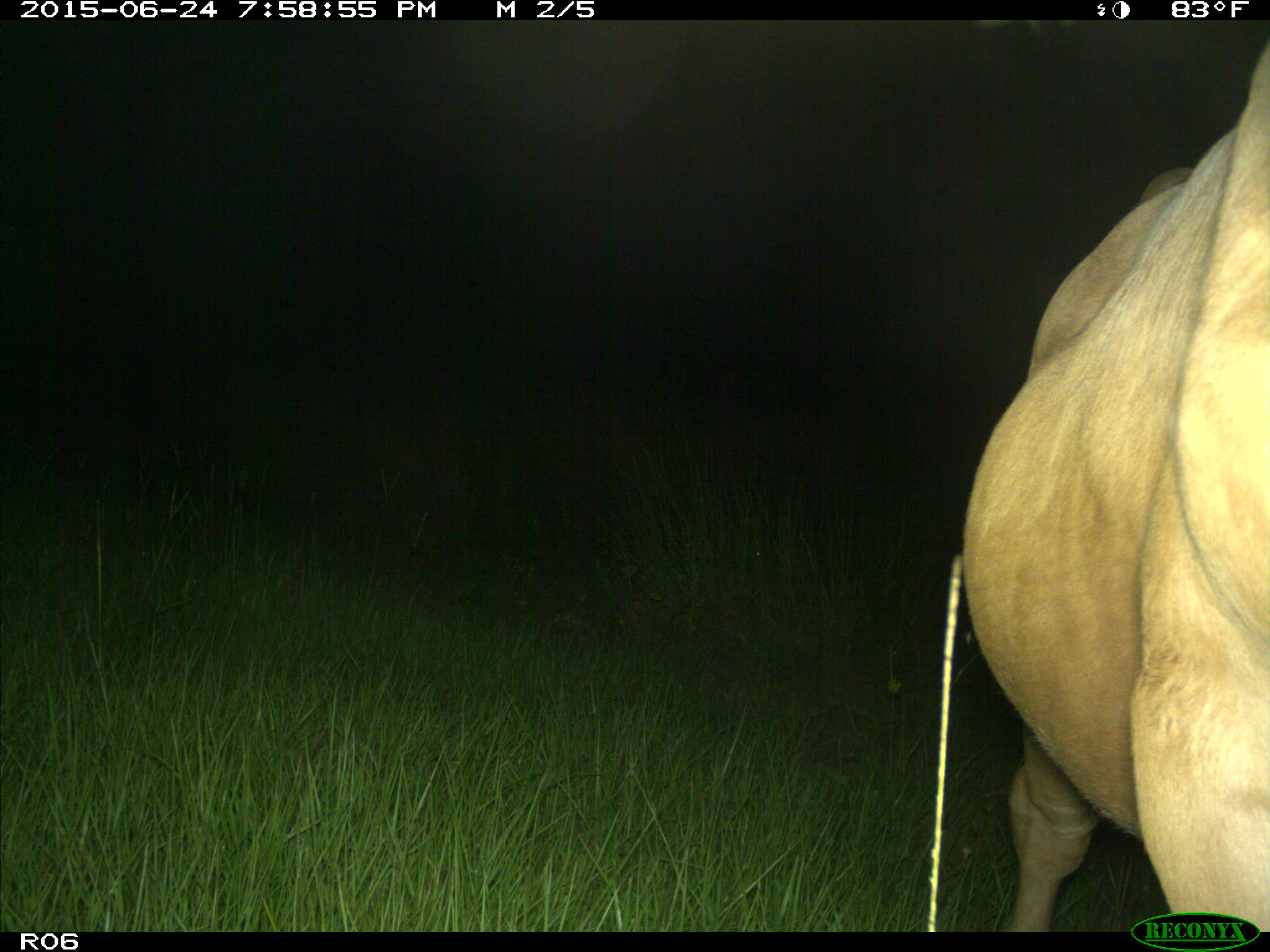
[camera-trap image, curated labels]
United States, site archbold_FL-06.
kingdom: Animalia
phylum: Chordata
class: Mammalia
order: Artiodactyla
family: Bovidae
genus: Bos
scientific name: Bos taurus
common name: domestic cow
Bos taurus (domestic cow).